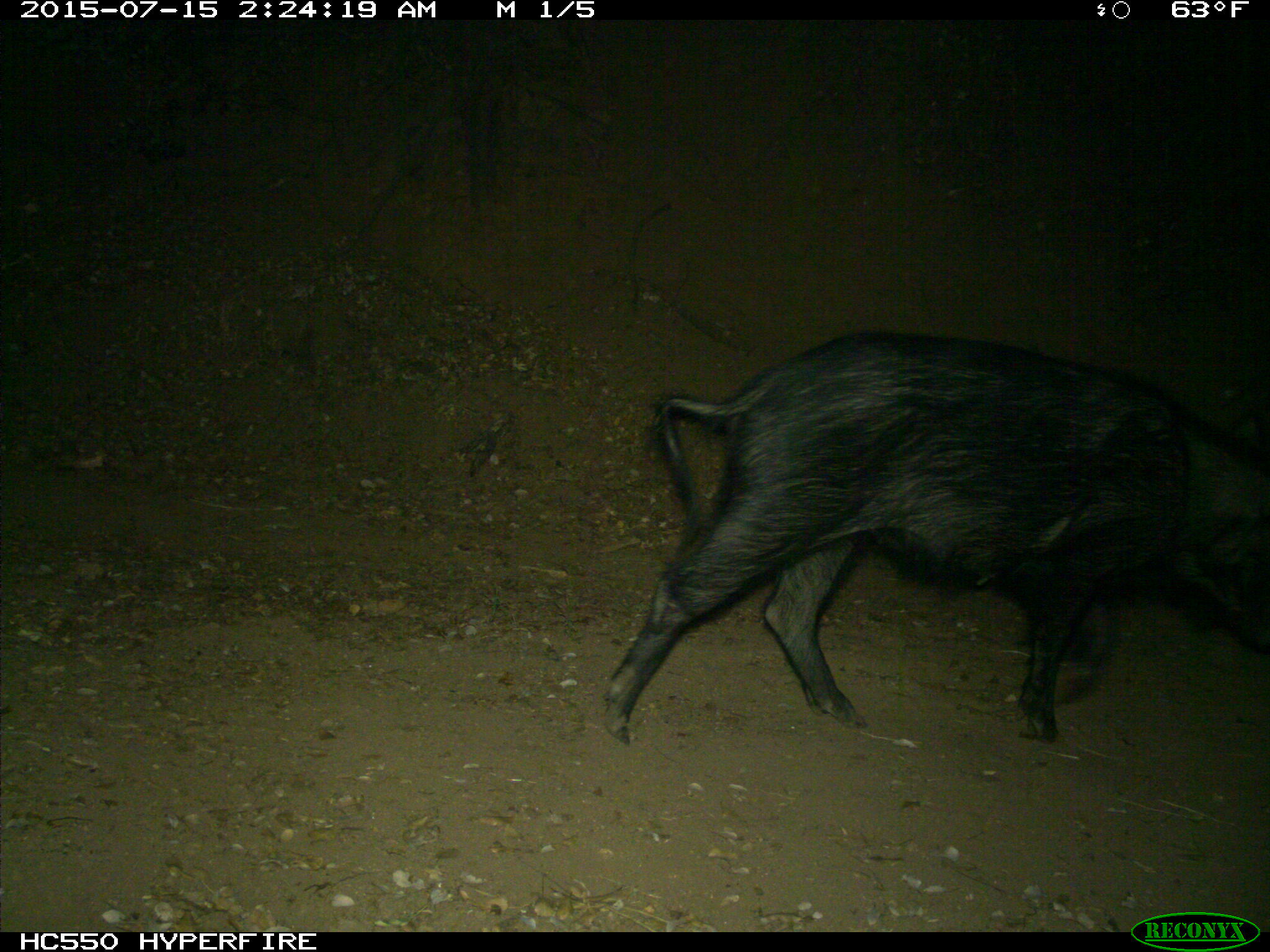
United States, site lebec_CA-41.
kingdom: Animalia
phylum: Chordata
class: Mammalia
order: Artiodactyla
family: Suidae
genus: Sus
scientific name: Sus scrofa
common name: wild boar